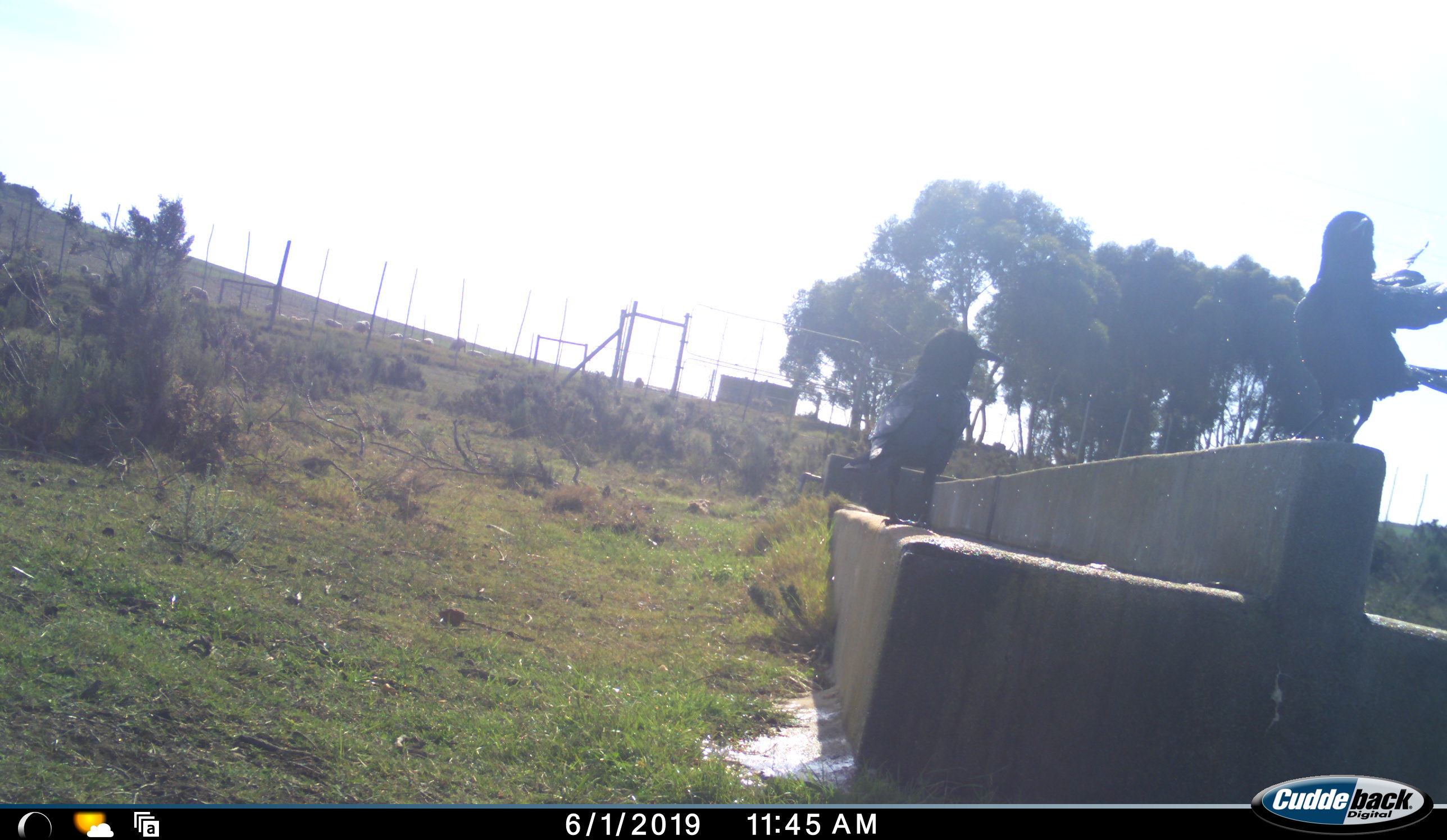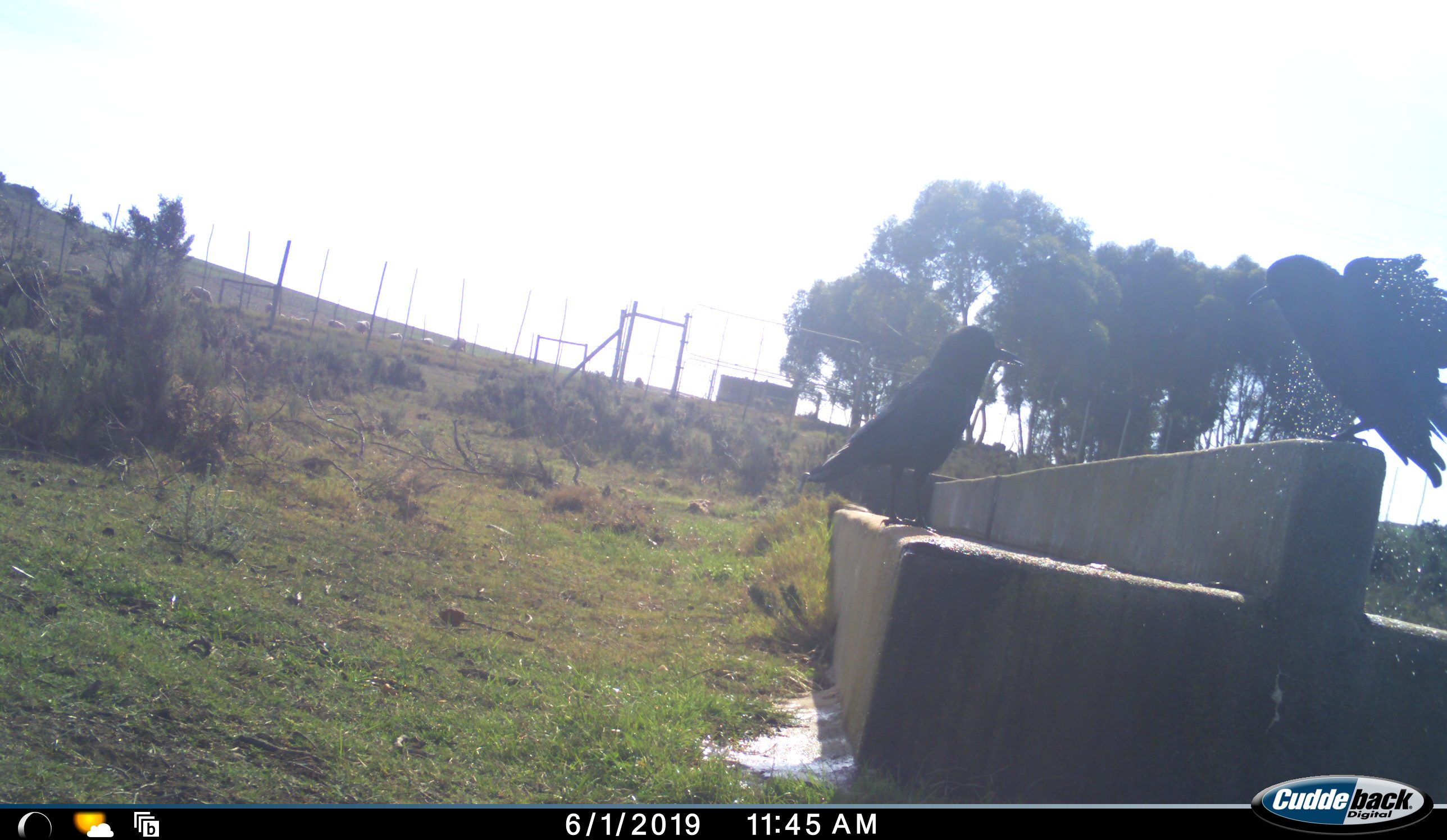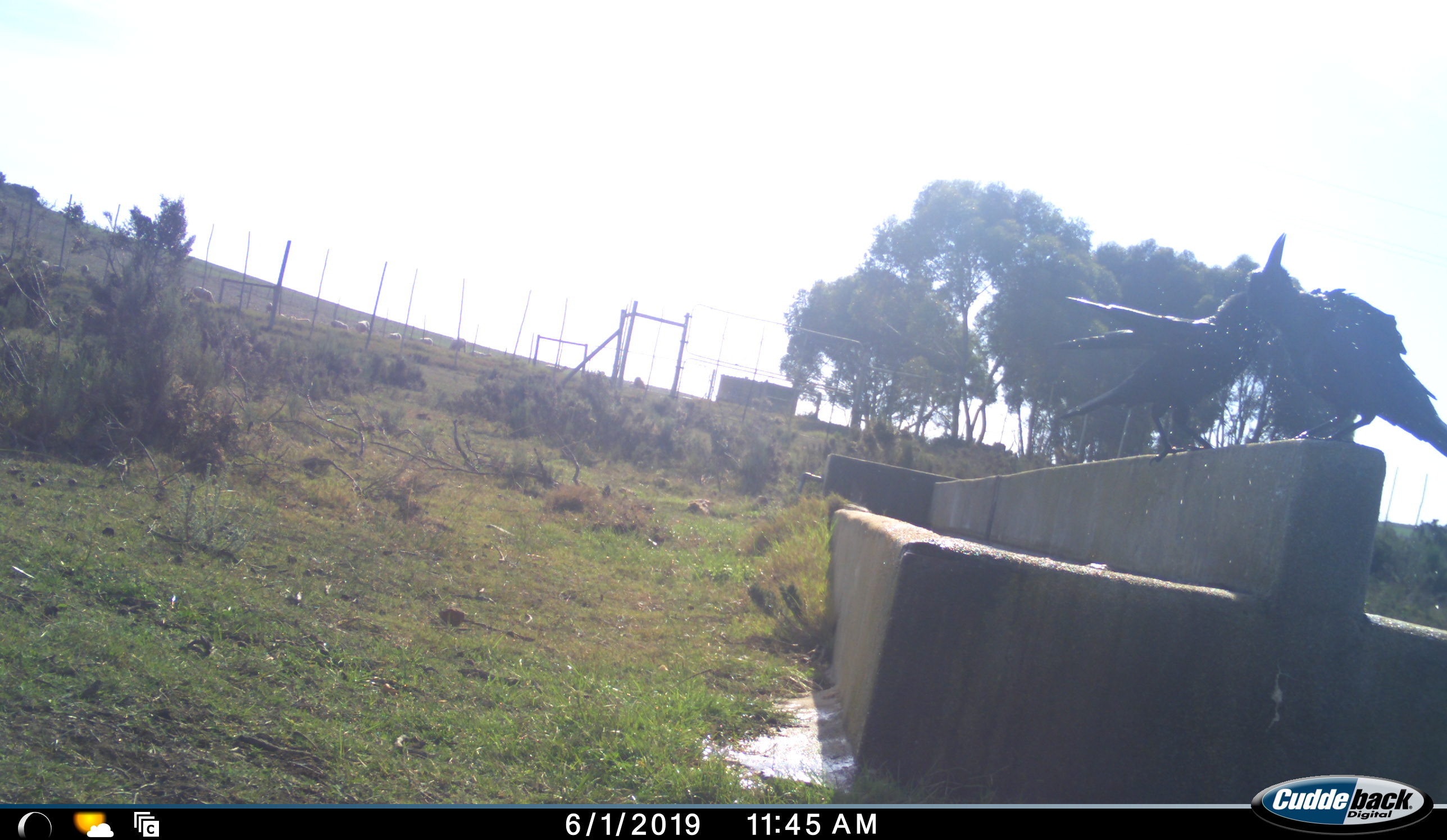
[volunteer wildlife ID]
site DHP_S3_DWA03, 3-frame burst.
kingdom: Animalia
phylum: Chordata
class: Aves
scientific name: Aves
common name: bird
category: birdother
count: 2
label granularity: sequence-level